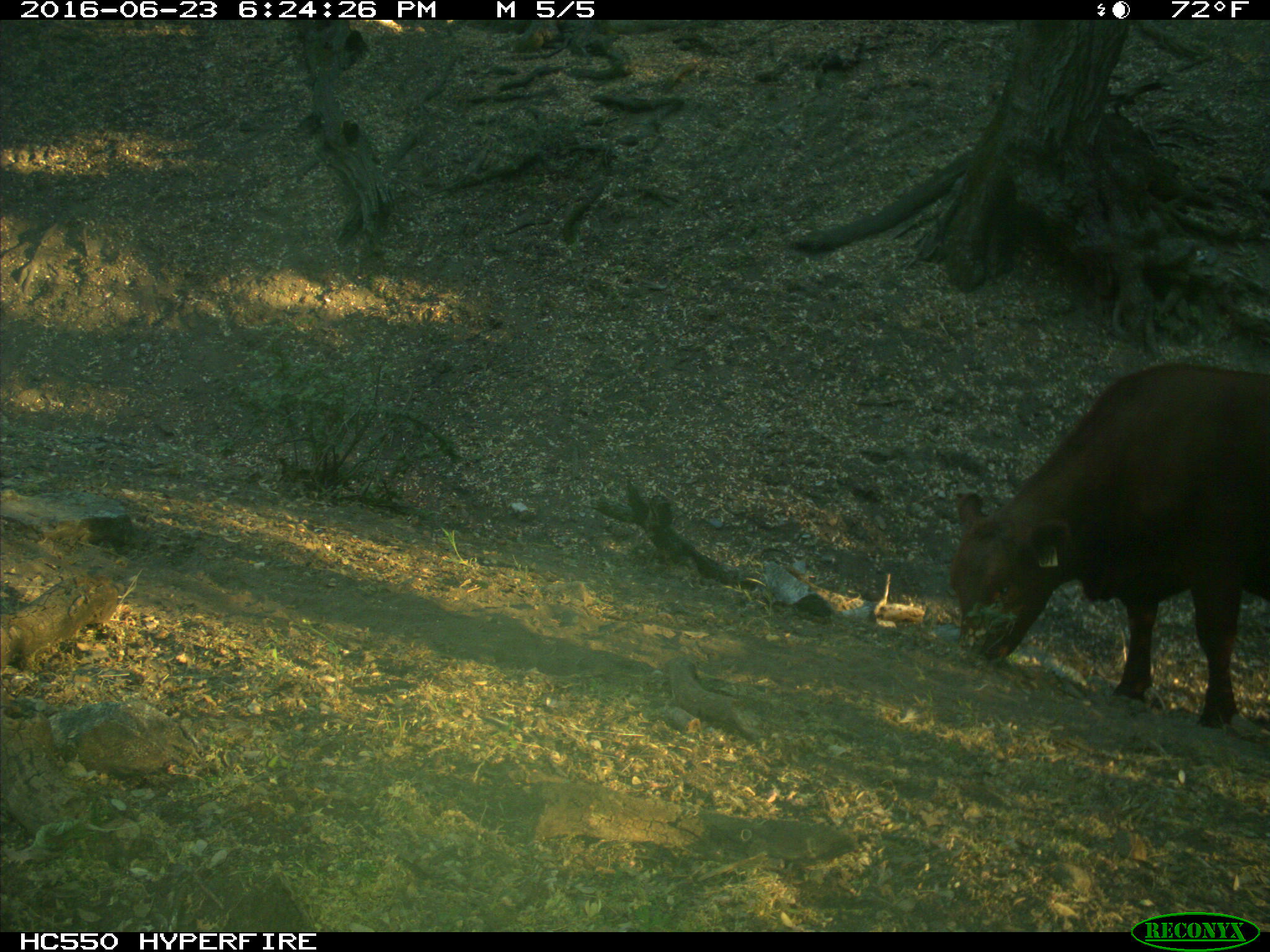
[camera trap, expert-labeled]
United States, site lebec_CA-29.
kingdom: Animalia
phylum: Chordata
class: Mammalia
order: Artiodactyla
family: Bovidae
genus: Bos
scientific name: Bos taurus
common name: domestic cow